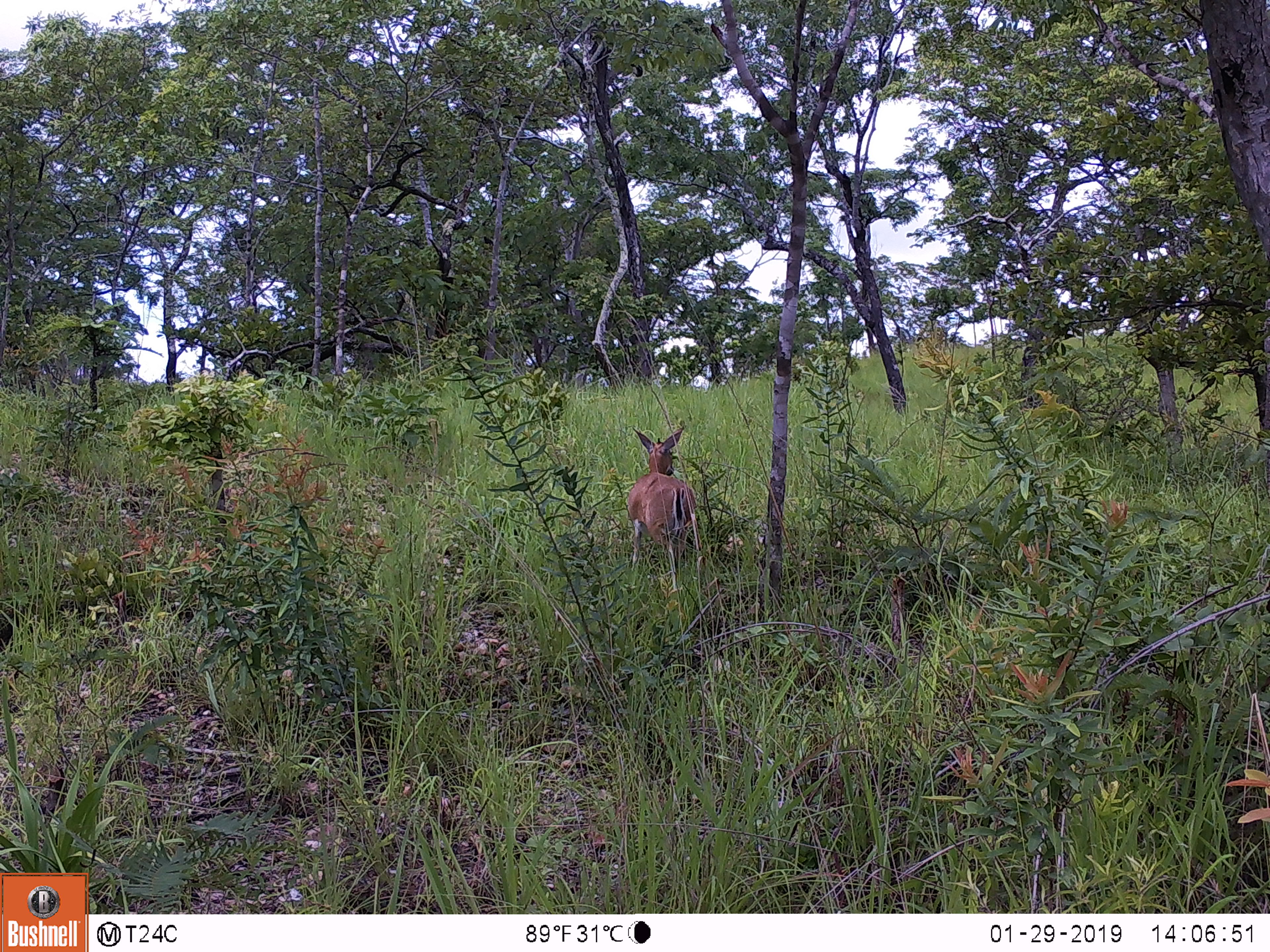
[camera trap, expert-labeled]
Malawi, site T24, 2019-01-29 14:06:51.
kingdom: Animalia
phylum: Chordata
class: Mammalia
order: Artiodactyla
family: Bovidae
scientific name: Antilopinae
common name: small antelope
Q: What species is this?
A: Small antelope (Antilopinae).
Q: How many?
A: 1.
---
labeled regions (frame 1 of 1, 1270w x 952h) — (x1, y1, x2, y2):
small antelope: (617, 421, 713, 583)